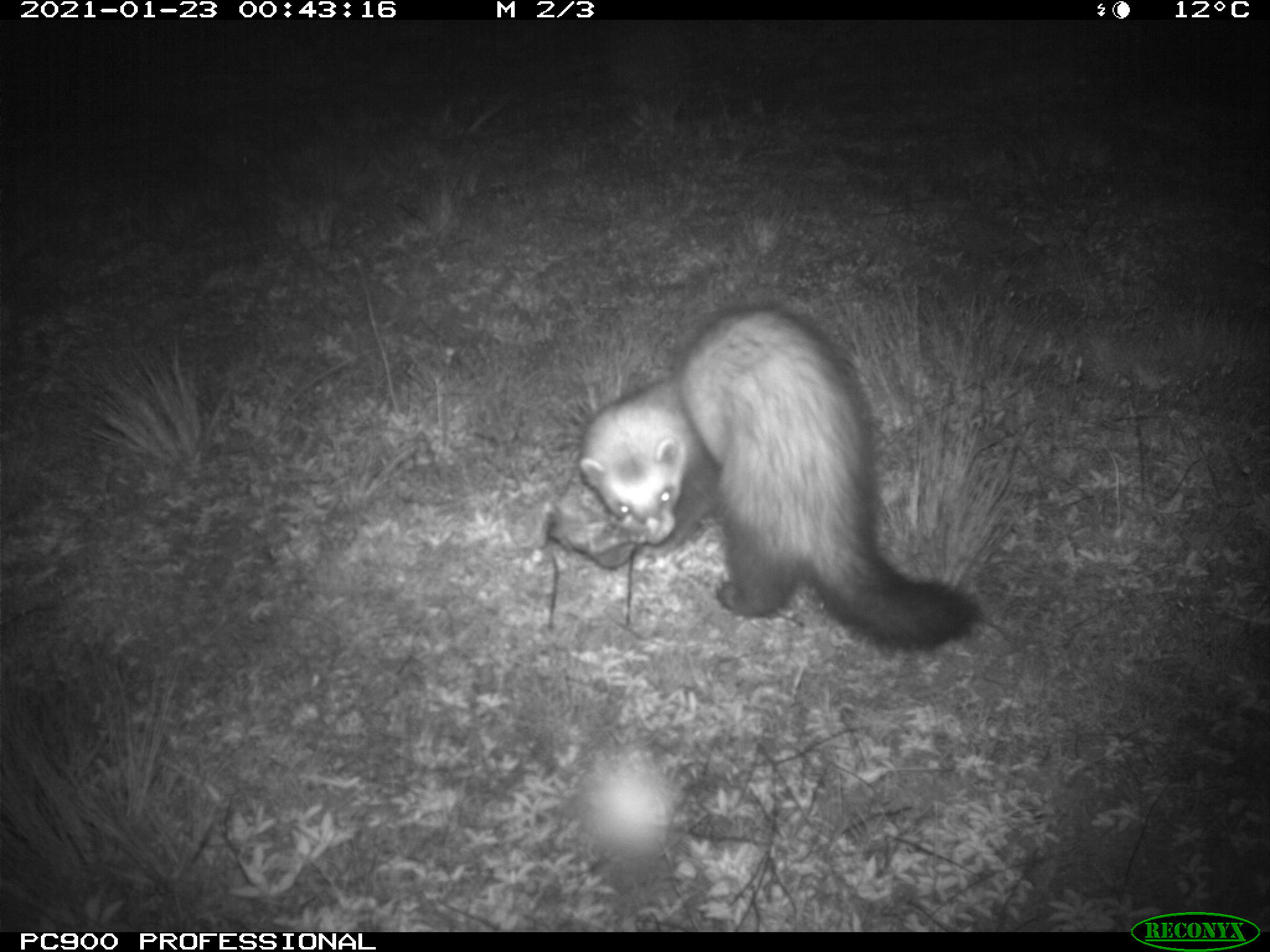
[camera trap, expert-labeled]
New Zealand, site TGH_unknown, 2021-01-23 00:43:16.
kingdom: Animalia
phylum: Chordata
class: Mammalia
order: Carnivora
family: Mustelidae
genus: Mustela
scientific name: Mustela furo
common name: ferret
Ferret (Mustela furo).